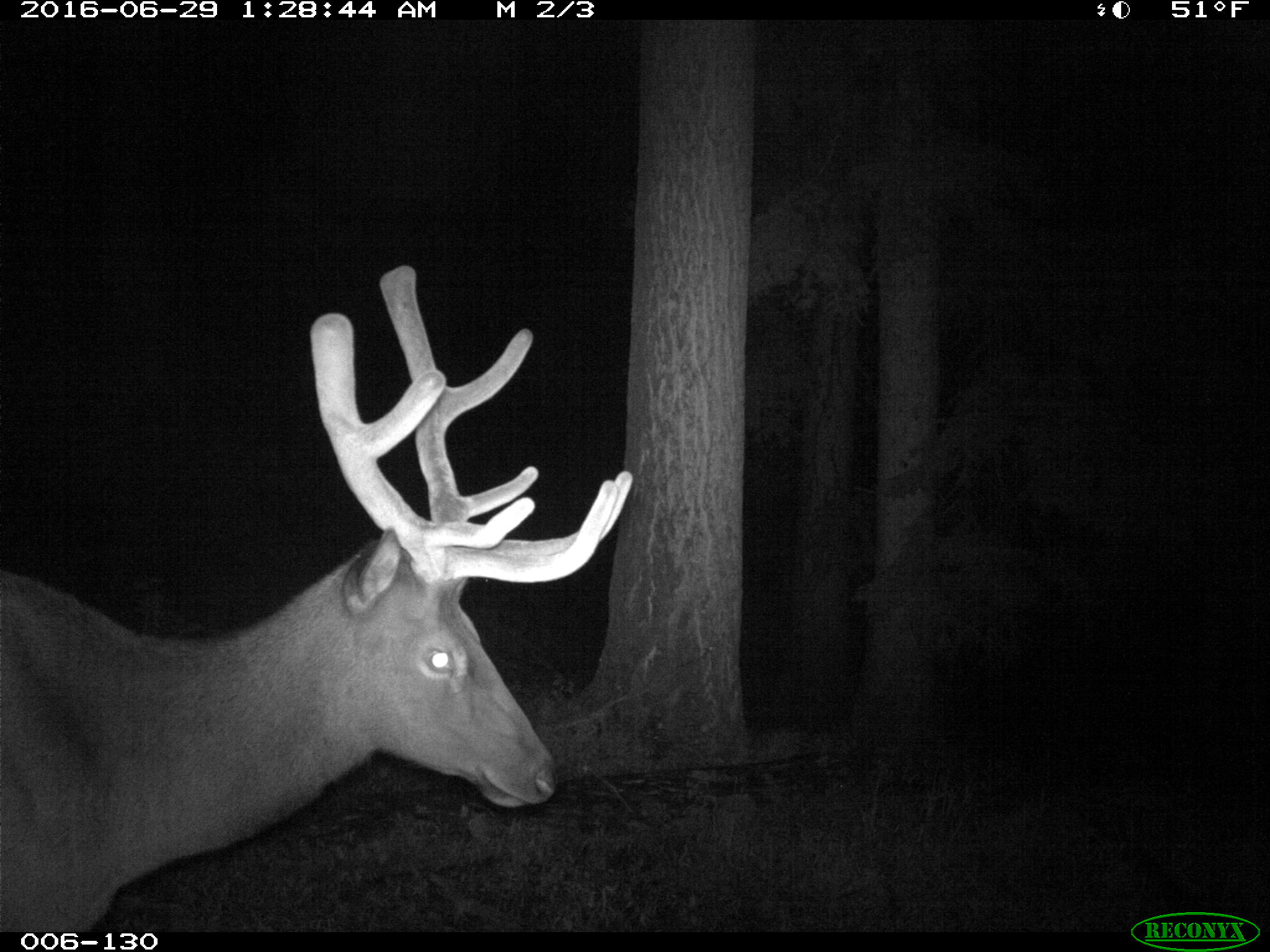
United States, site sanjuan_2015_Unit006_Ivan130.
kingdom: Animalia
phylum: Chordata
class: Mammalia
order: Artiodactyla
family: Cervidae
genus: Cervus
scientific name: Cervus elaphus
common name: red deer